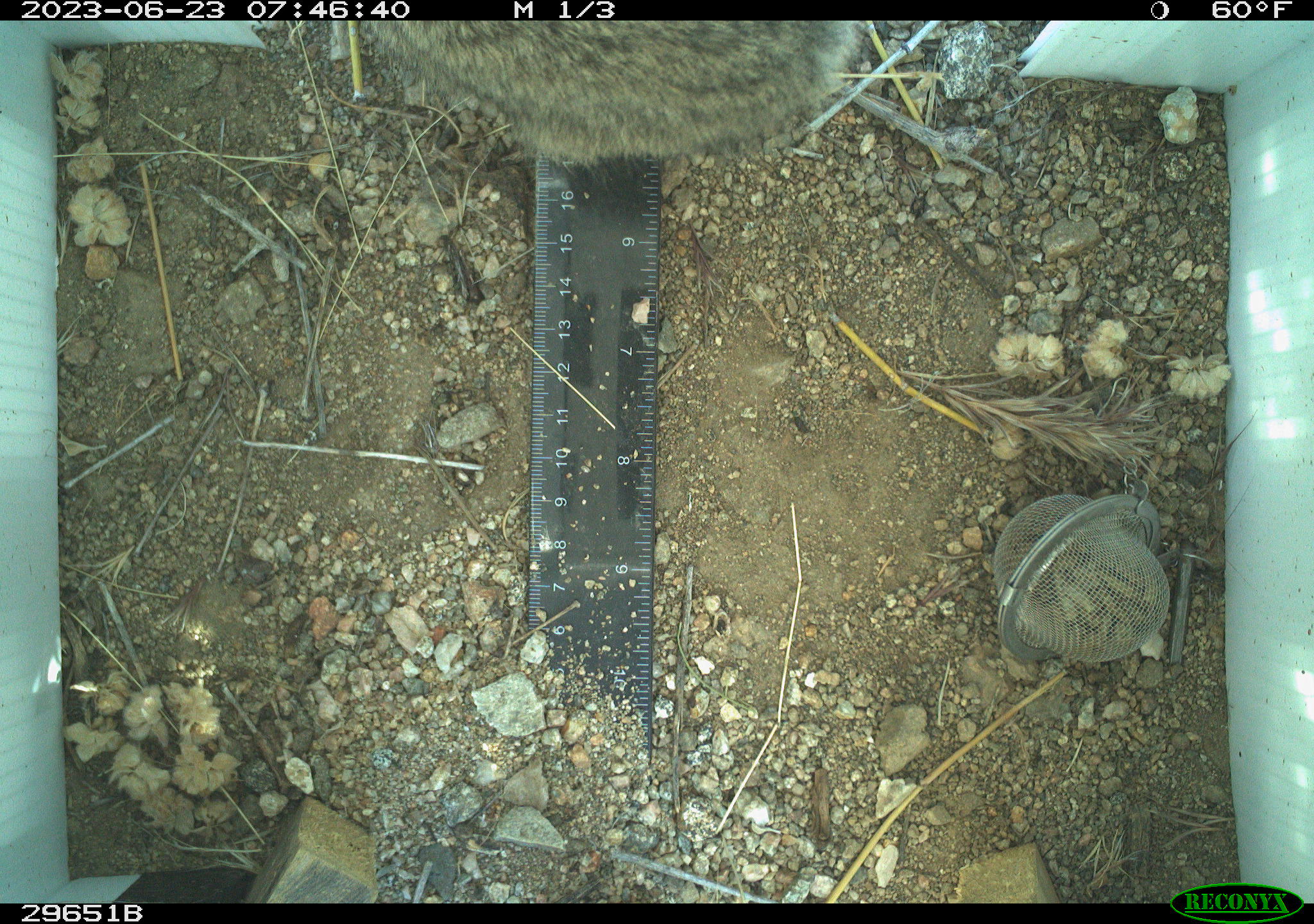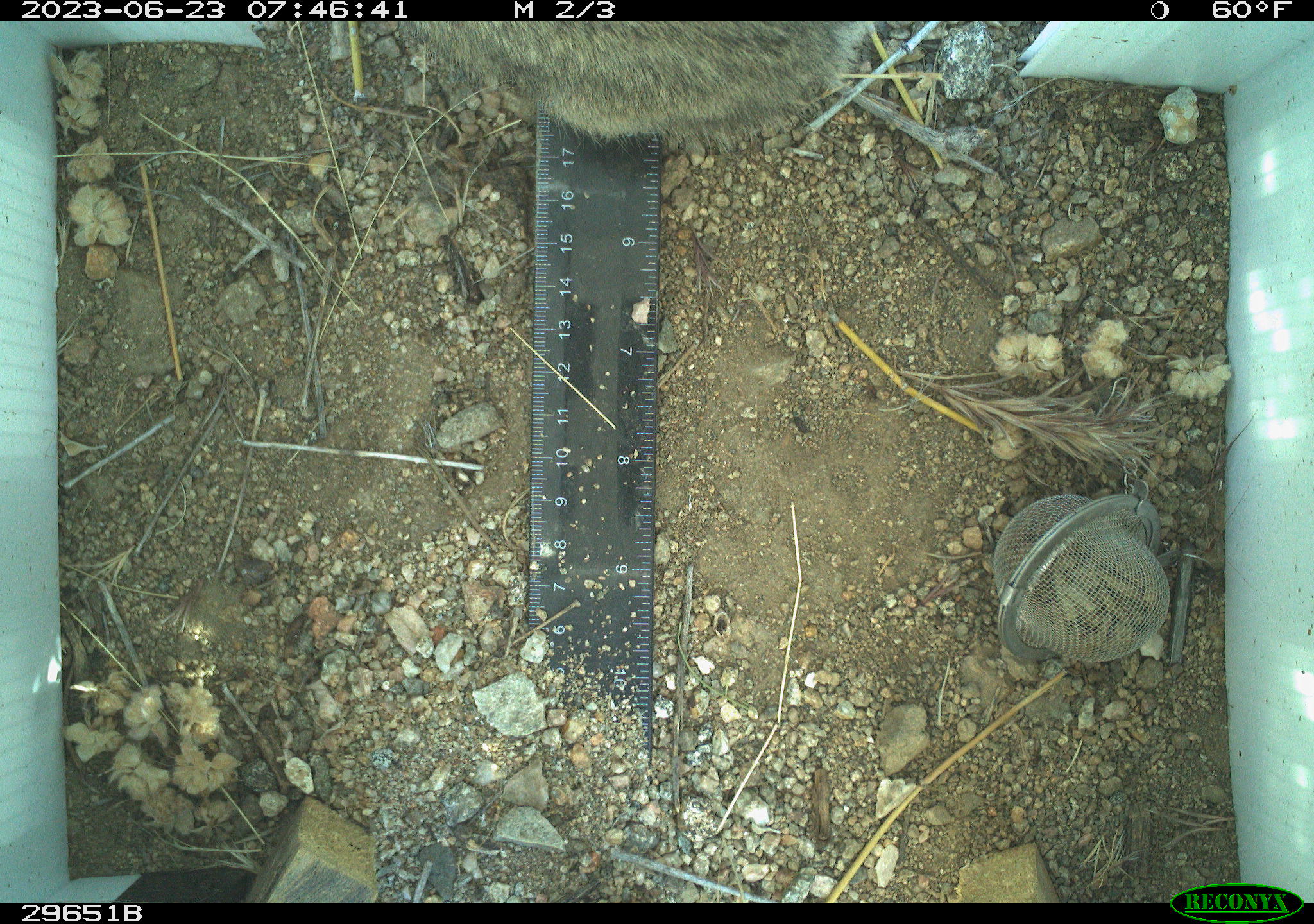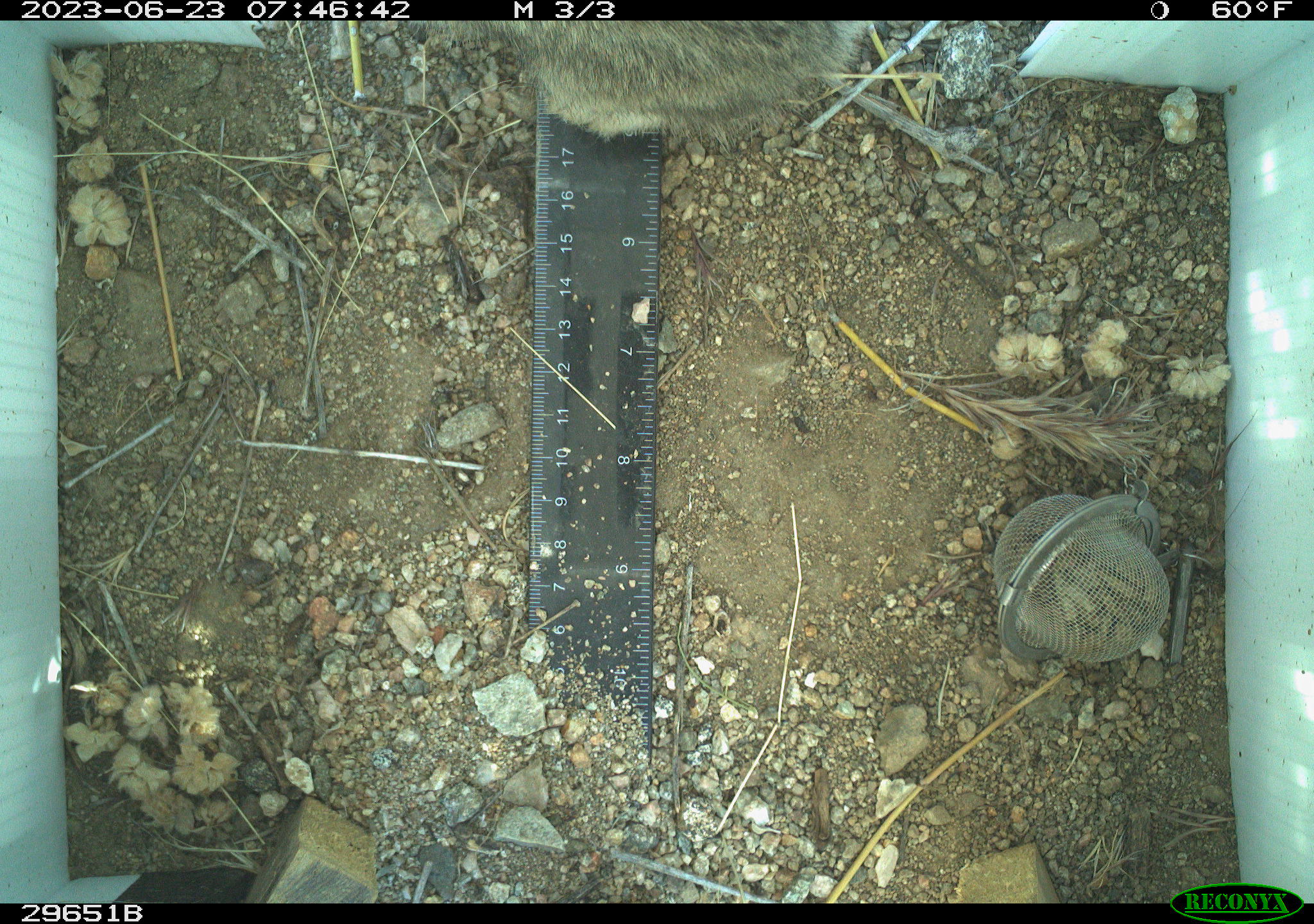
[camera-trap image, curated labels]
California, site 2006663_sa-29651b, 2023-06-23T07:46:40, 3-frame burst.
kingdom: Animalia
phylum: Chordata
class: Mammalia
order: Lagomorpha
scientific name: Lagomorpha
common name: hares, rabbits, and pikas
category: lagomorpha order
Lagomorpha order (hares, rabbits, and pikas) (Lagomorpha).